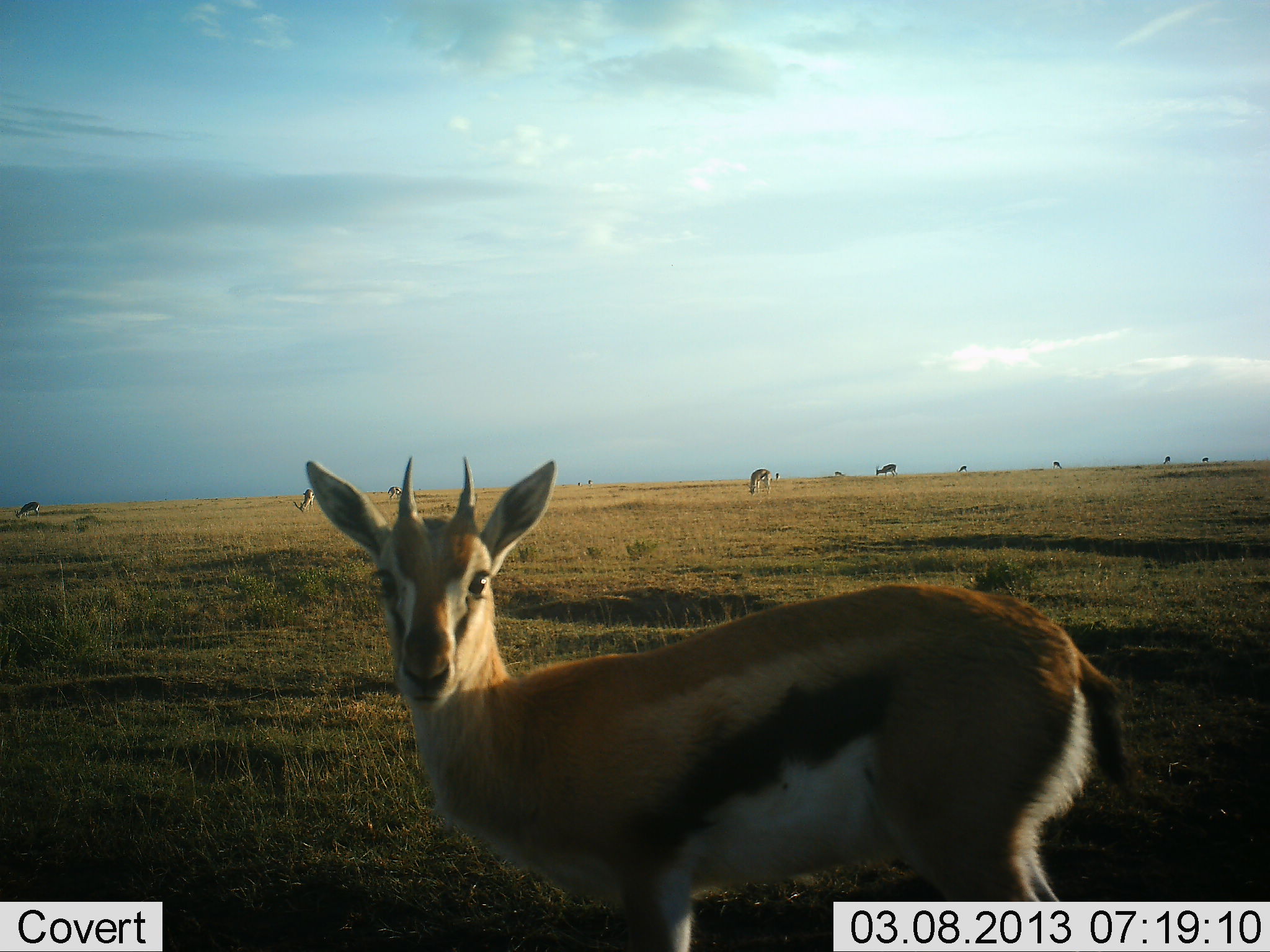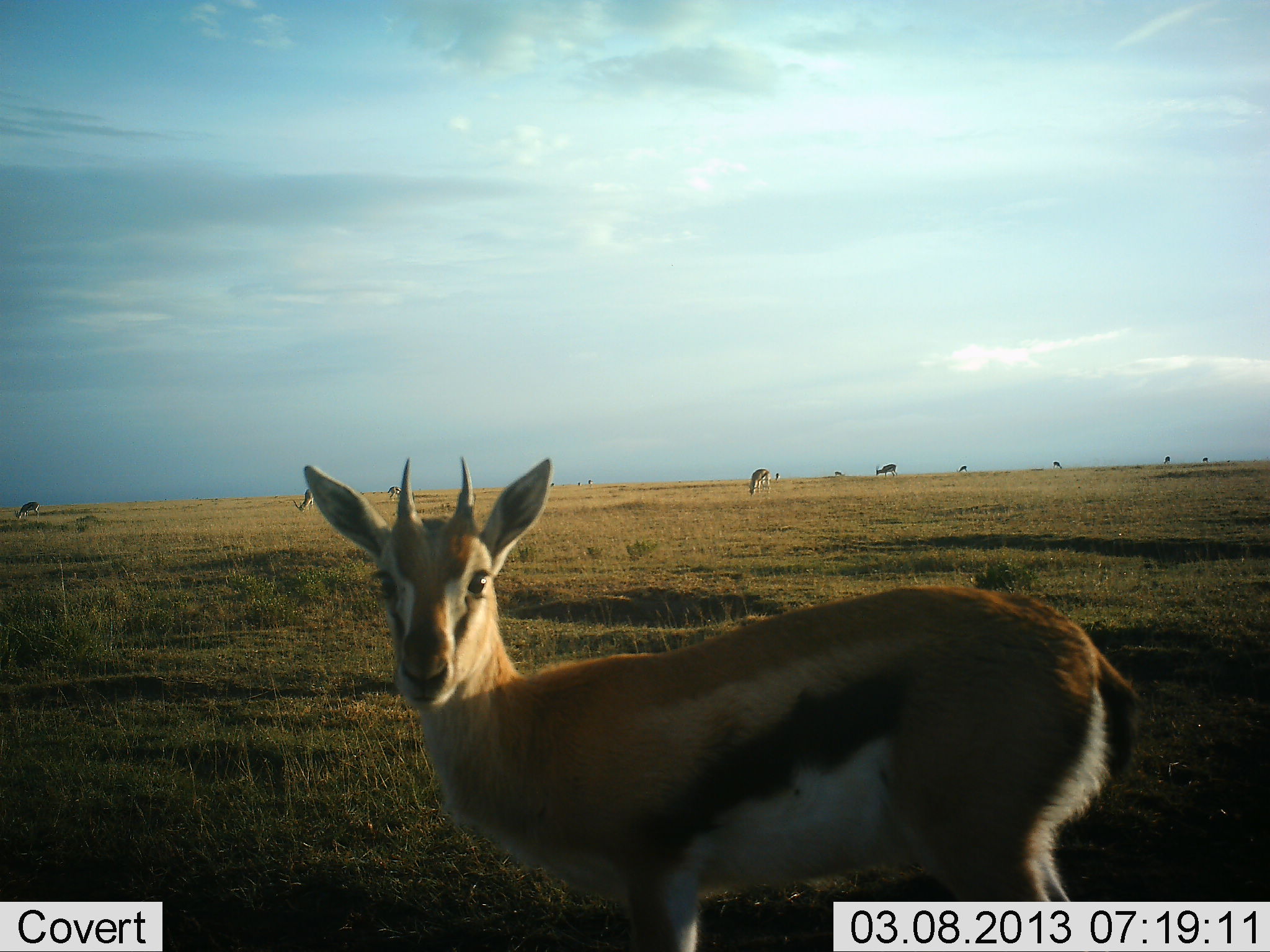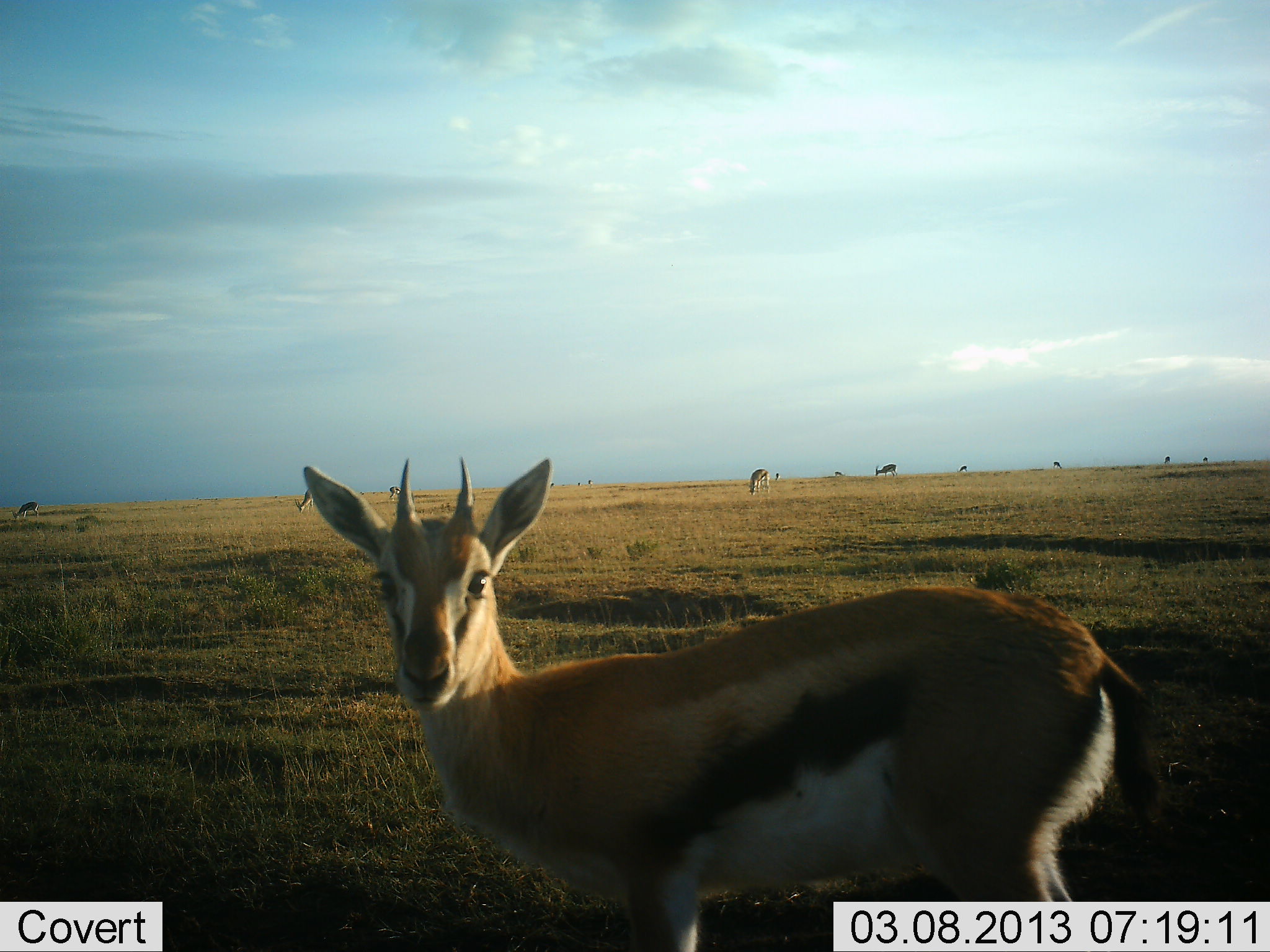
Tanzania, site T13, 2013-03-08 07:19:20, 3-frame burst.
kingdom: Animalia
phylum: Chordata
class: Mammalia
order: Artiodactyla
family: Bovidae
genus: Eudorcas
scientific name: Eudorcas thomsonii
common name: thomson's gazelle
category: gazellethomsons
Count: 11-50.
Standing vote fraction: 93%.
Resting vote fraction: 0%.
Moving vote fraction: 7%.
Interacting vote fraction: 0%.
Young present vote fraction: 0%.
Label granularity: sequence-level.